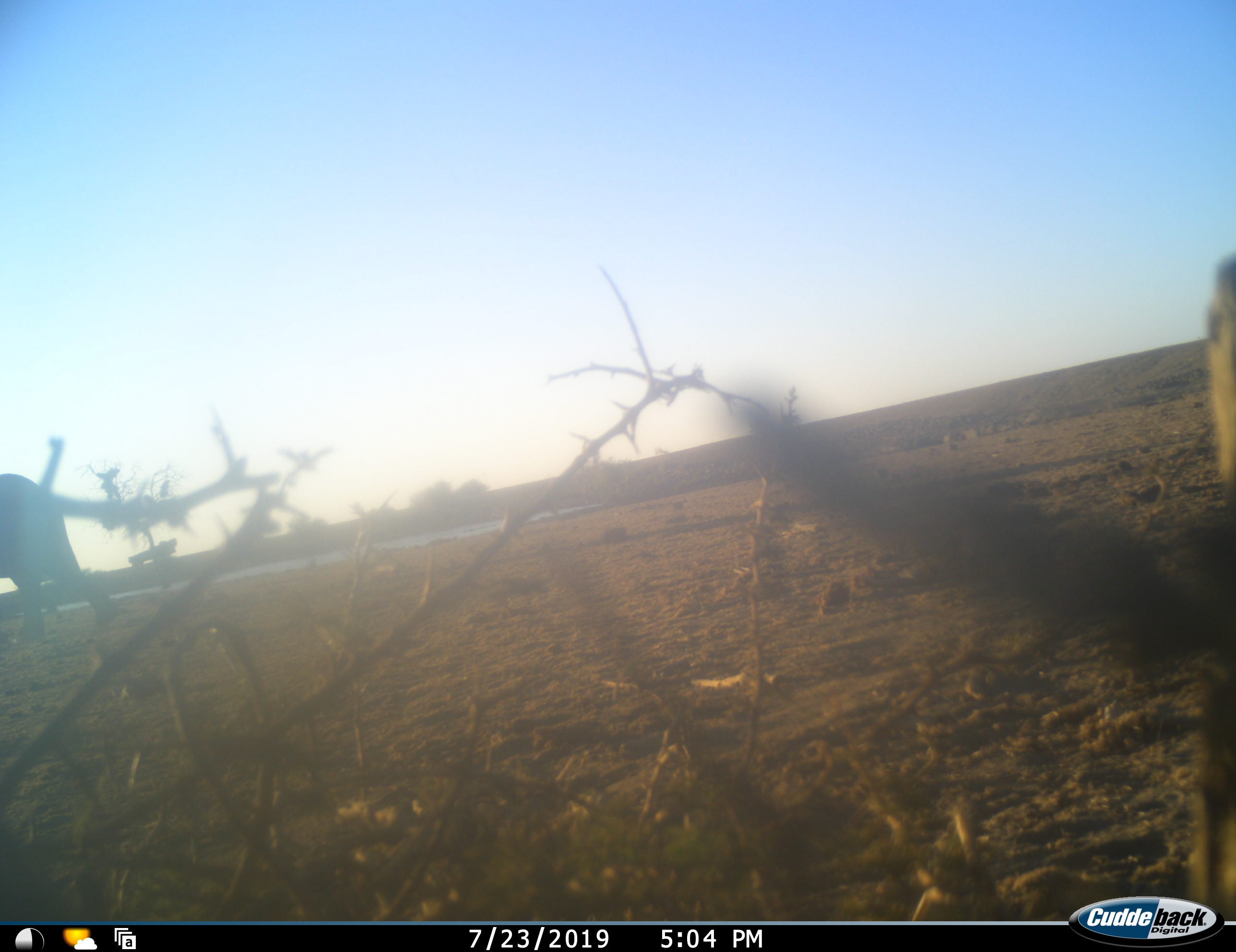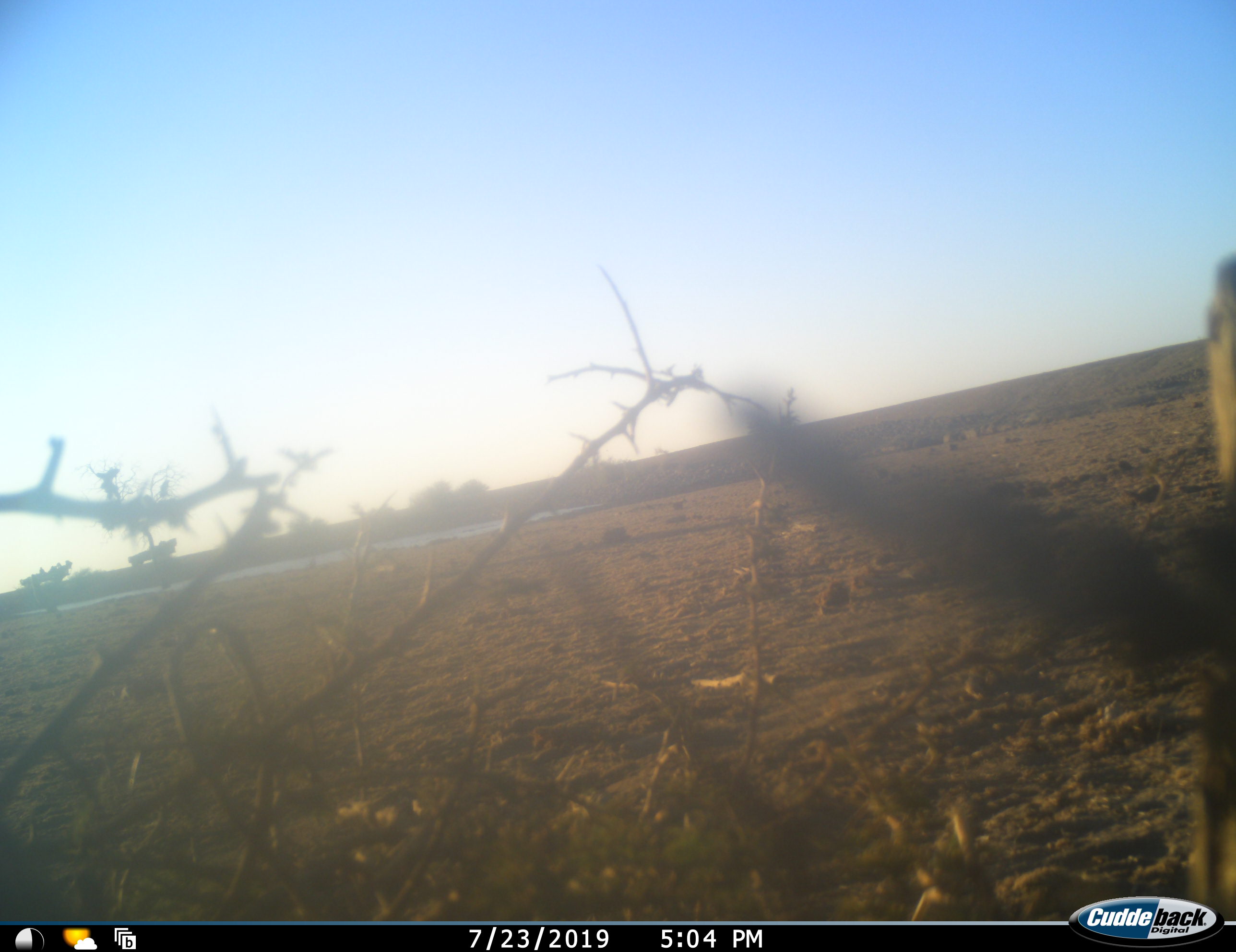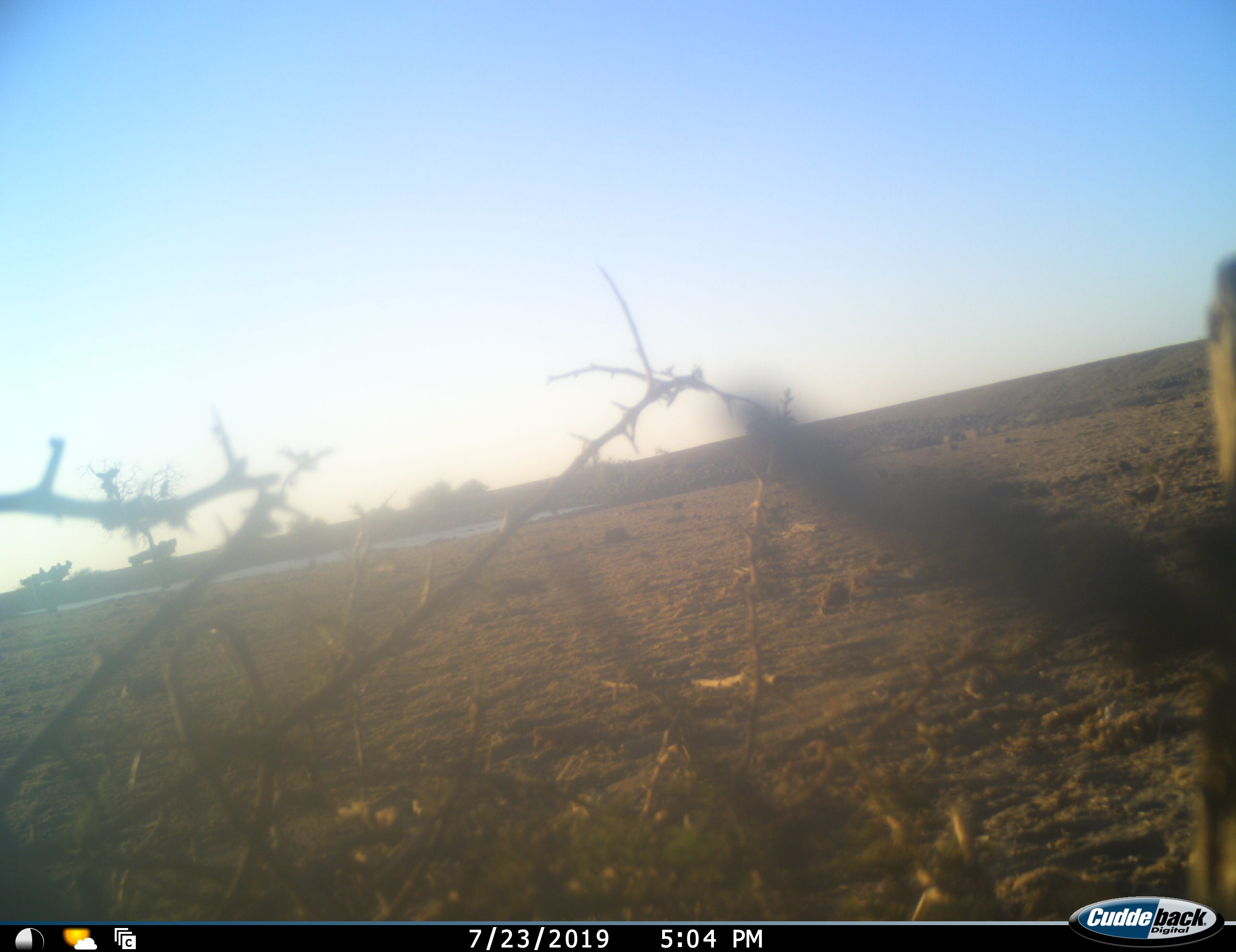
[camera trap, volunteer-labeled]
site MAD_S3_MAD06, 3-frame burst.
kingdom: Animalia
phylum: Chordata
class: Mammalia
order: Proboscidea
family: Elephantidae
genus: Loxodonta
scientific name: Loxodonta africana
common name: african bush elephant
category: elephant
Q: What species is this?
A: Elephant (african bush elephant) (Loxodonta africana).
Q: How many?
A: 1.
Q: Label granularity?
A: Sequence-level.